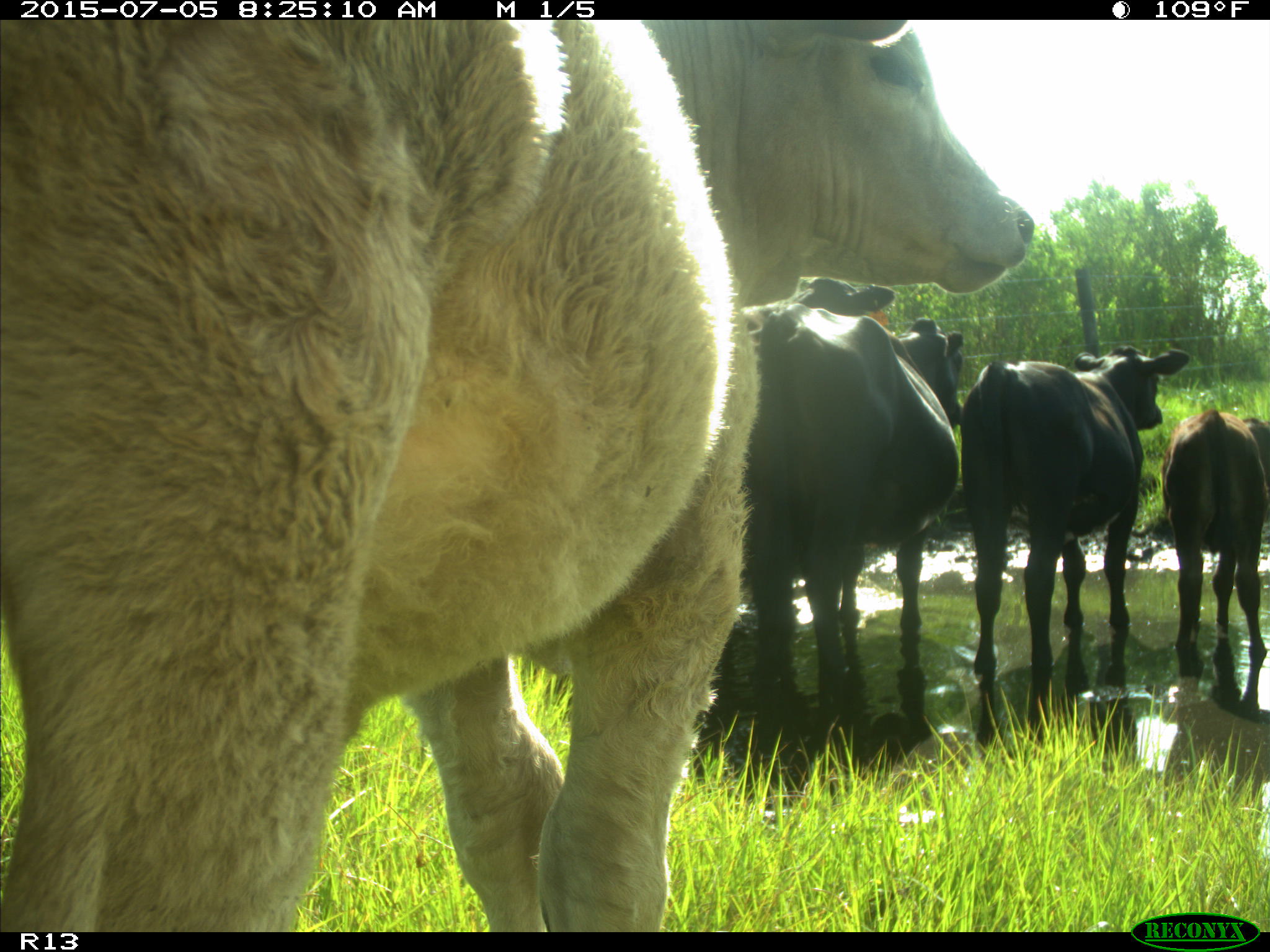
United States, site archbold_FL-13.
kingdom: Animalia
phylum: Chordata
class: Mammalia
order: Artiodactyla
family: Bovidae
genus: Bos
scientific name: Bos taurus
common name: domestic cow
Bos taurus (domestic cow).